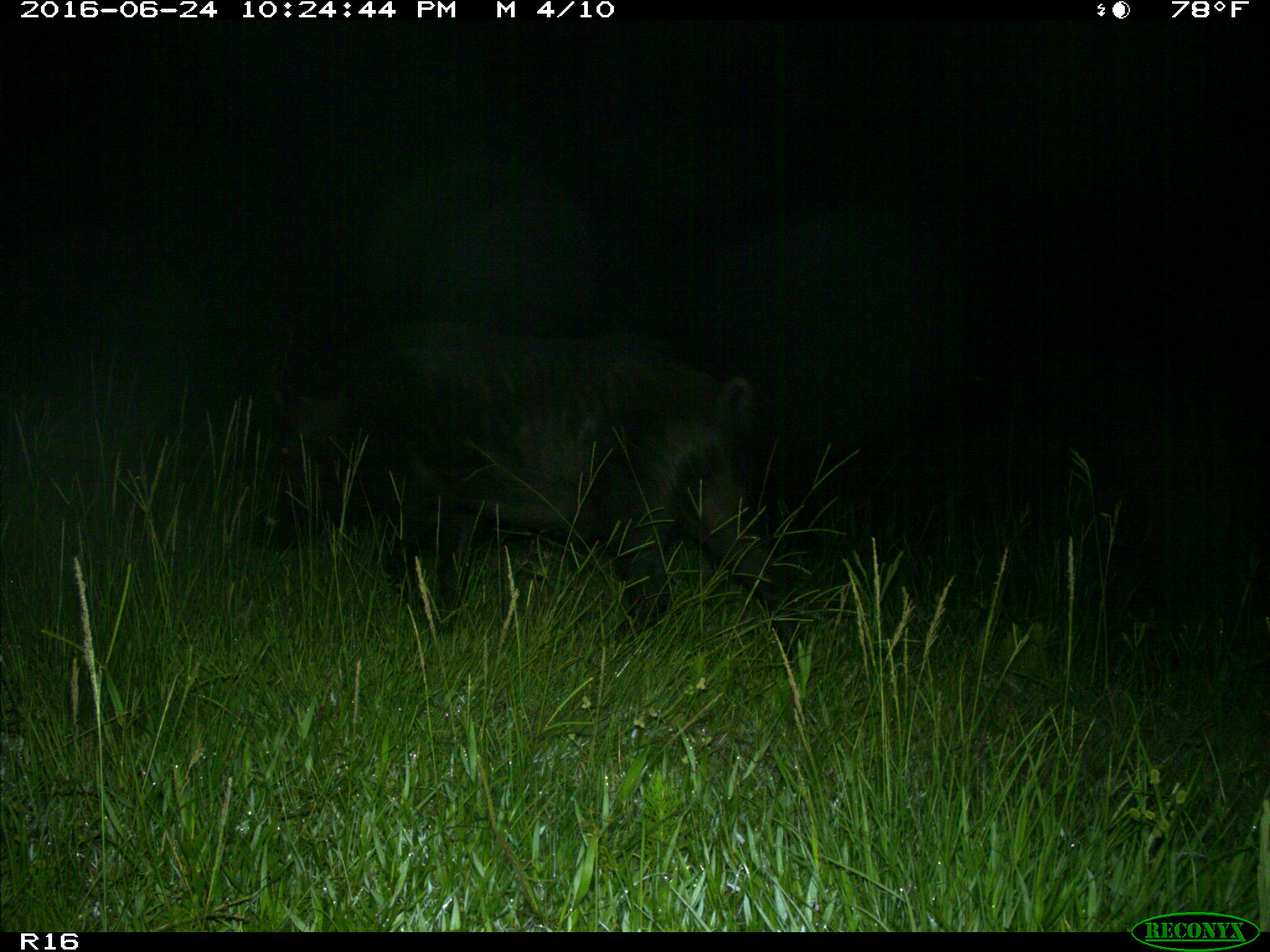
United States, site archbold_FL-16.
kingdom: Animalia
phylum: Chordata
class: Mammalia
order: Artiodactyla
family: Suidae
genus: Sus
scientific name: Sus scrofa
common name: wild boar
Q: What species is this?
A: Sus scrofa (wild boar).